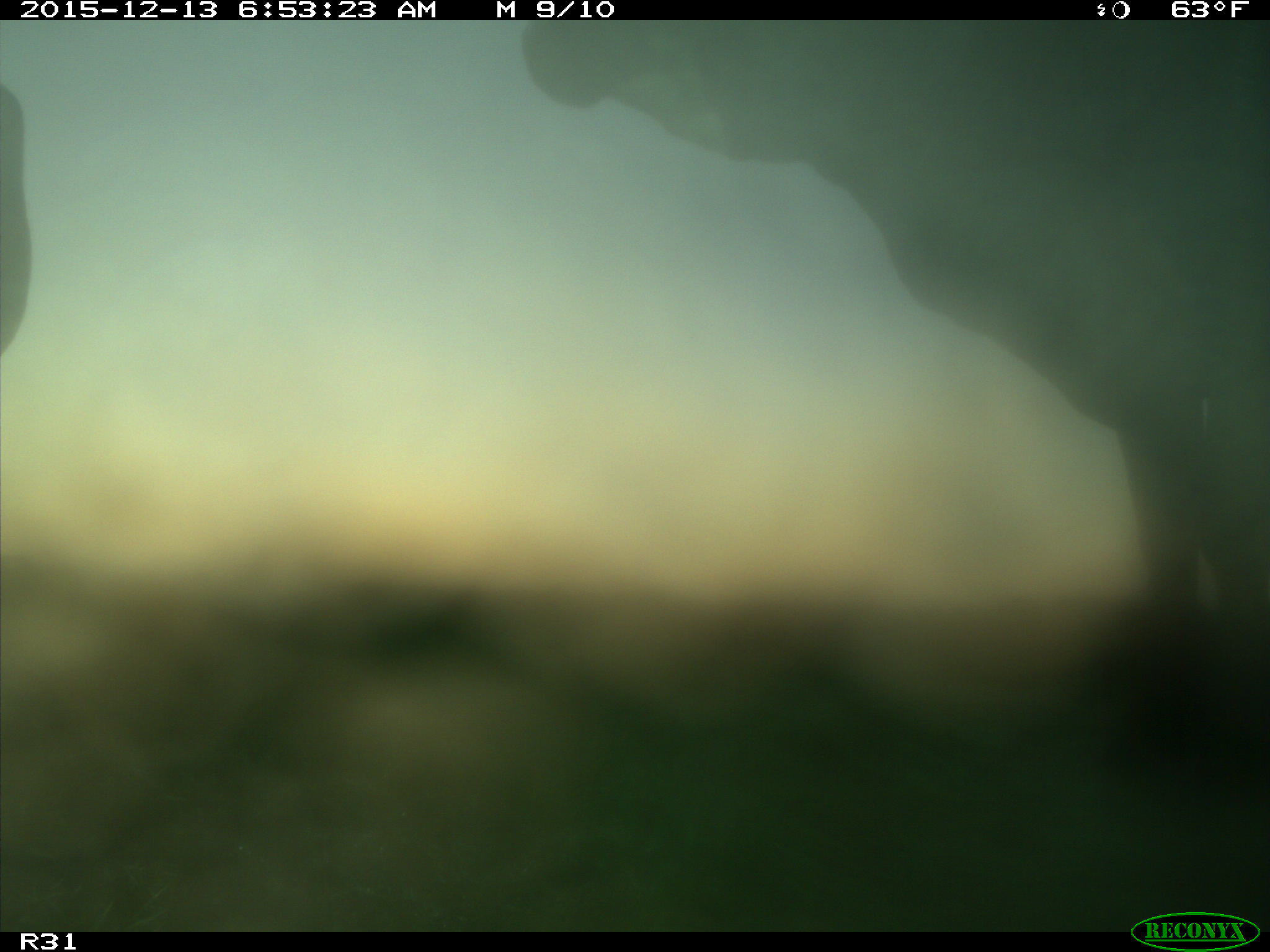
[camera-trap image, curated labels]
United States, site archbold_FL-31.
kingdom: Animalia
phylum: Chordata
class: Mammalia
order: Artiodactyla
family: Bovidae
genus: Bos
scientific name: Bos taurus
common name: domestic cow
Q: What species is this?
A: Bos taurus (domestic cow).